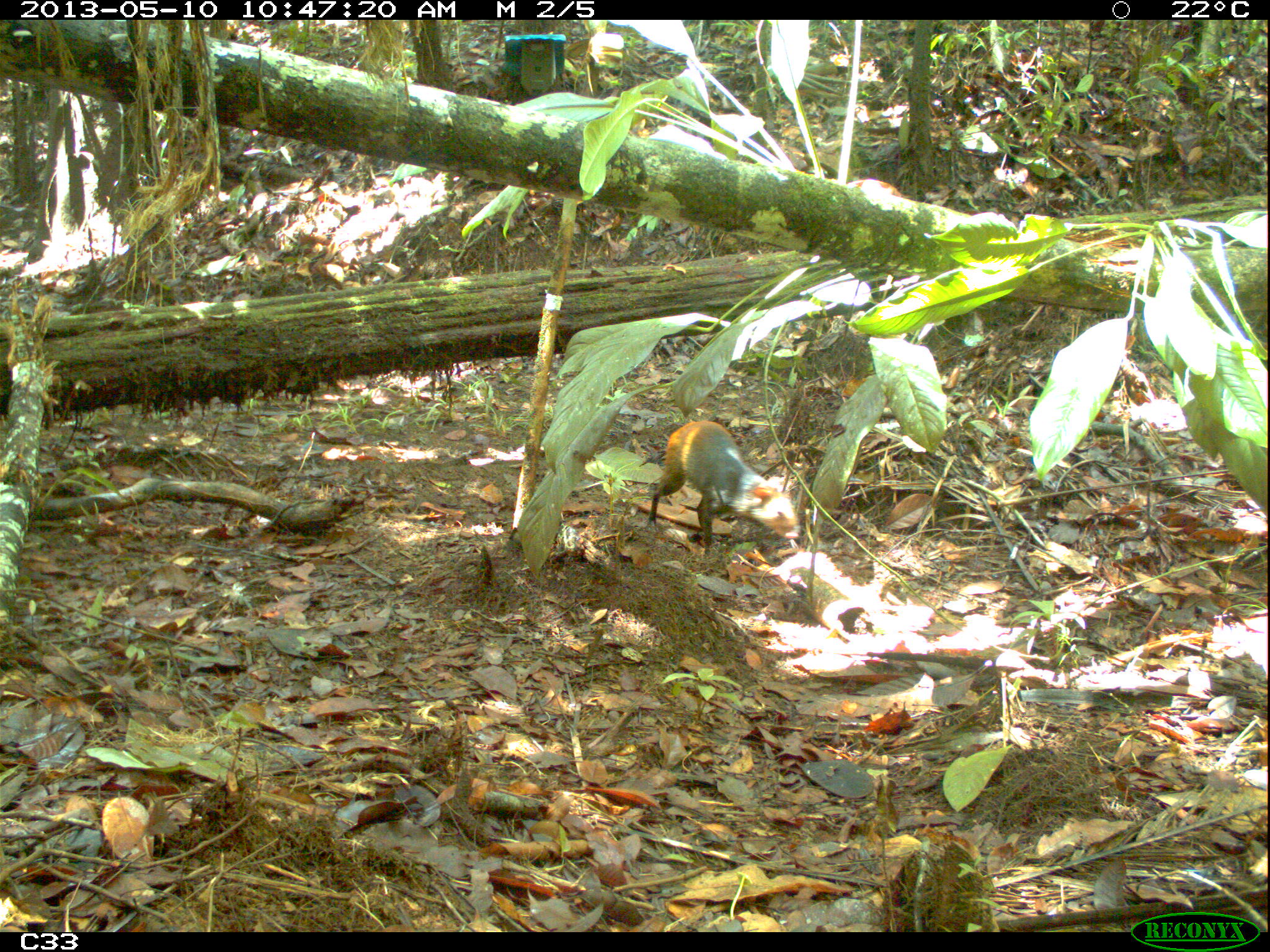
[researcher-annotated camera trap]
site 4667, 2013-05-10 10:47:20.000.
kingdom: Animalia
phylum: Chordata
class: Mammalia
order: Rodentia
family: Dasyproctidae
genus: Dasyprocta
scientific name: Dasyprocta leporina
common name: red-rumped agouti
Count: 1.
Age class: adult.